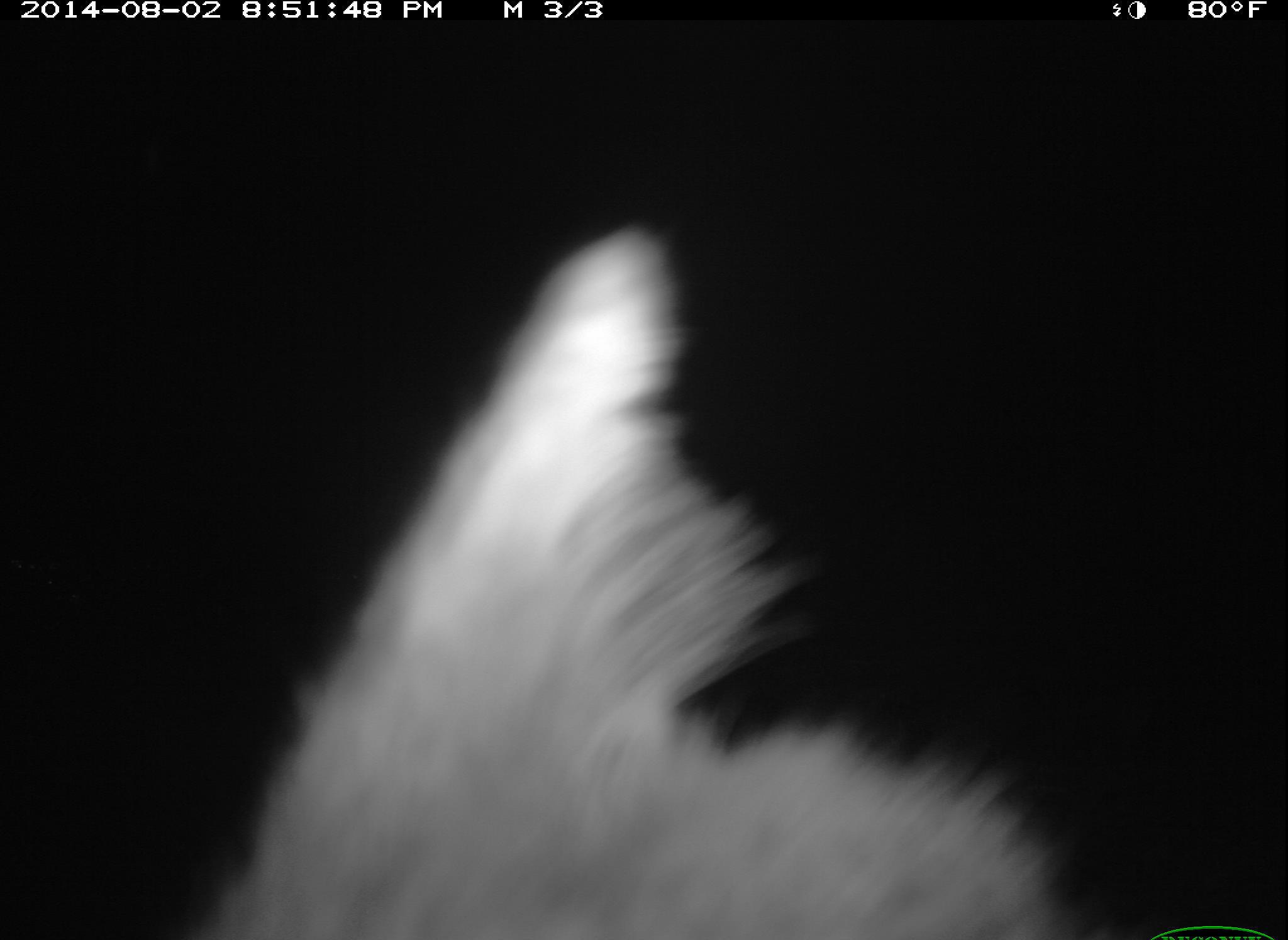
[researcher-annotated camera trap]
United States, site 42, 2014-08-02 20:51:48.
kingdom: Animalia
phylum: Chordata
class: Mammalia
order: Carnivora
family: Canidae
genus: Urocyon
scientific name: Urocyon cinereoargenteus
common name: gray fox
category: fox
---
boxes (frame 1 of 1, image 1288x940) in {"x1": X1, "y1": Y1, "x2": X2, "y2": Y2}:
fox: {"x1": 171, "y1": 216, "x2": 1128, "y2": 940}